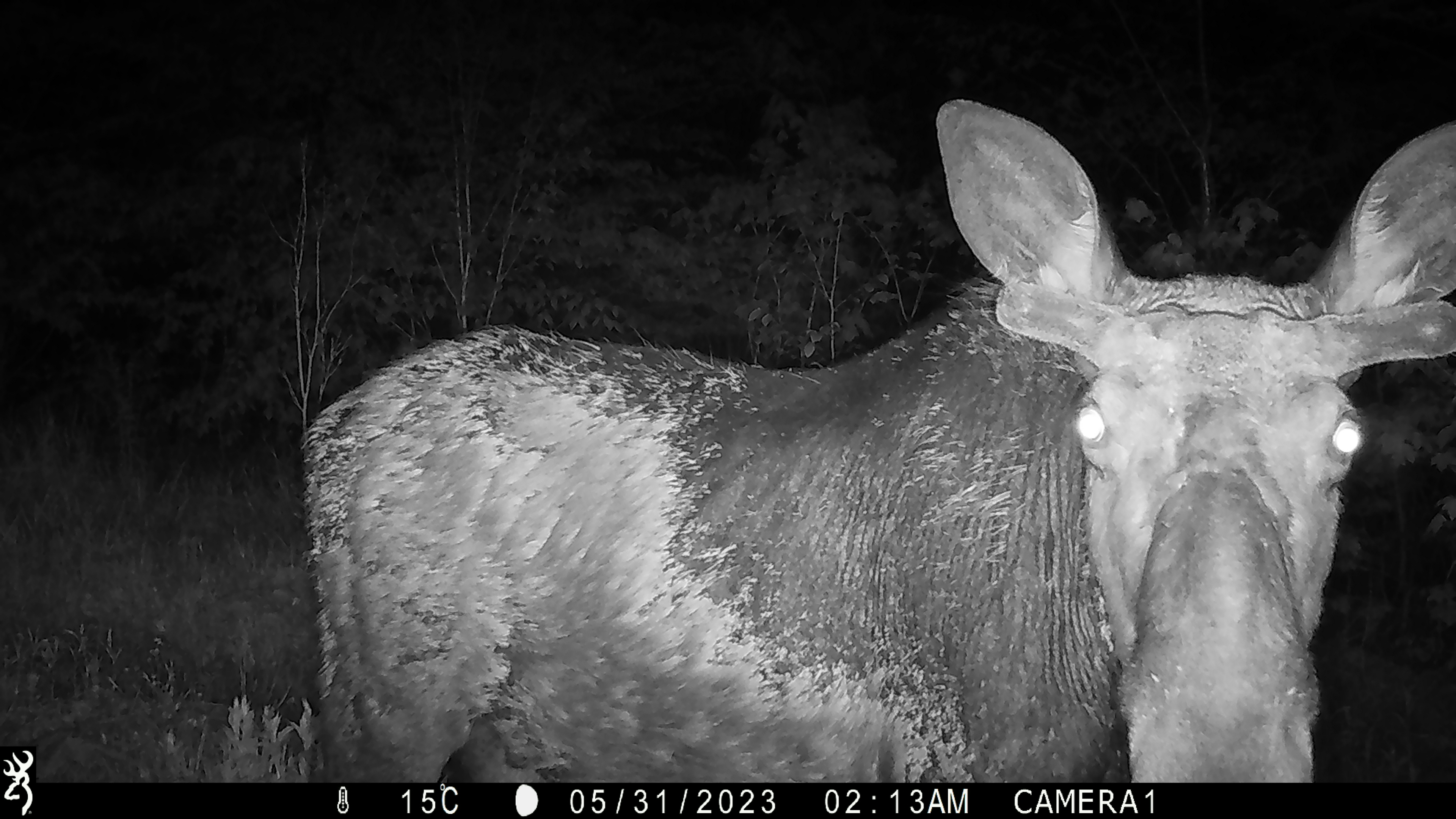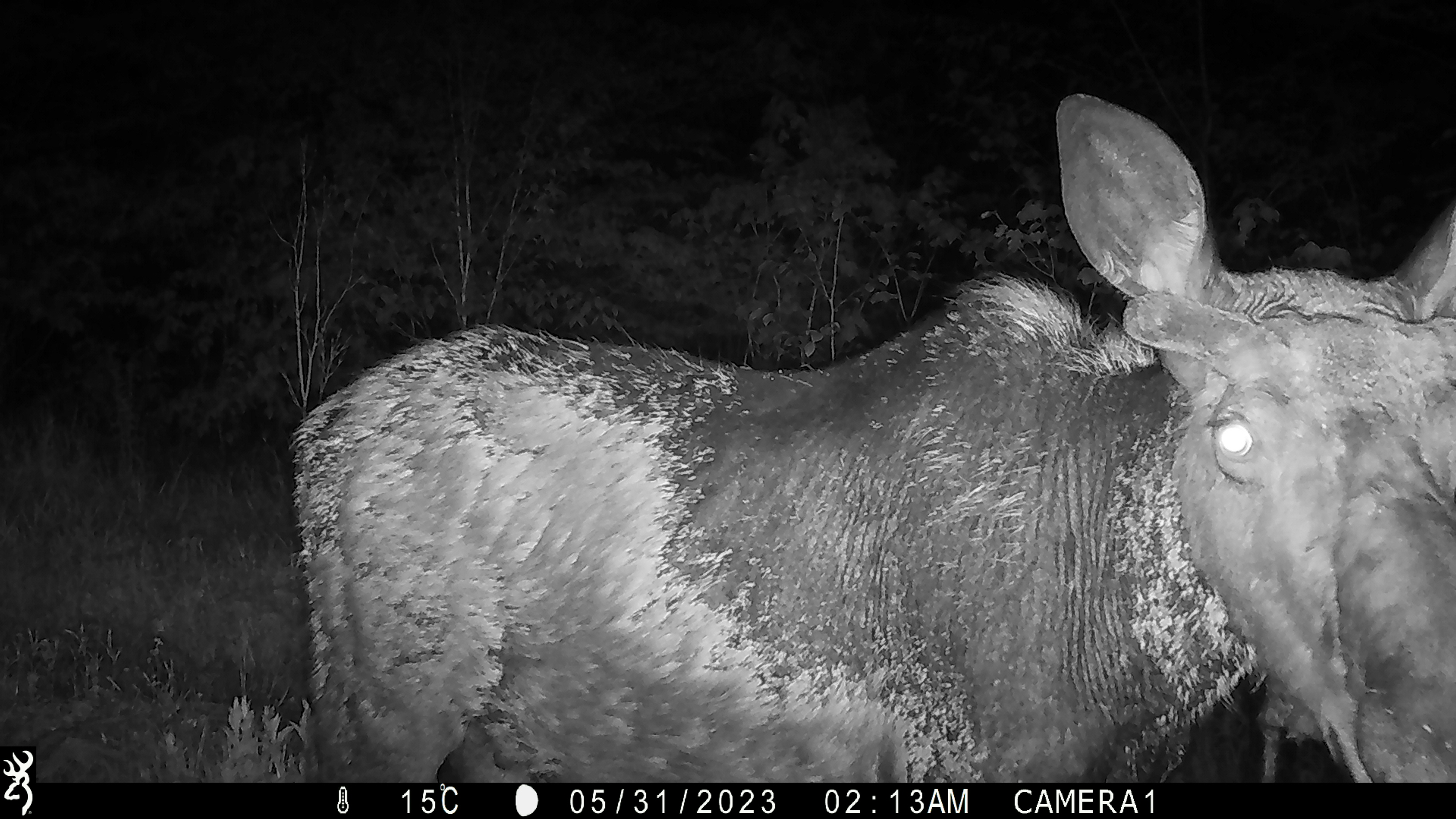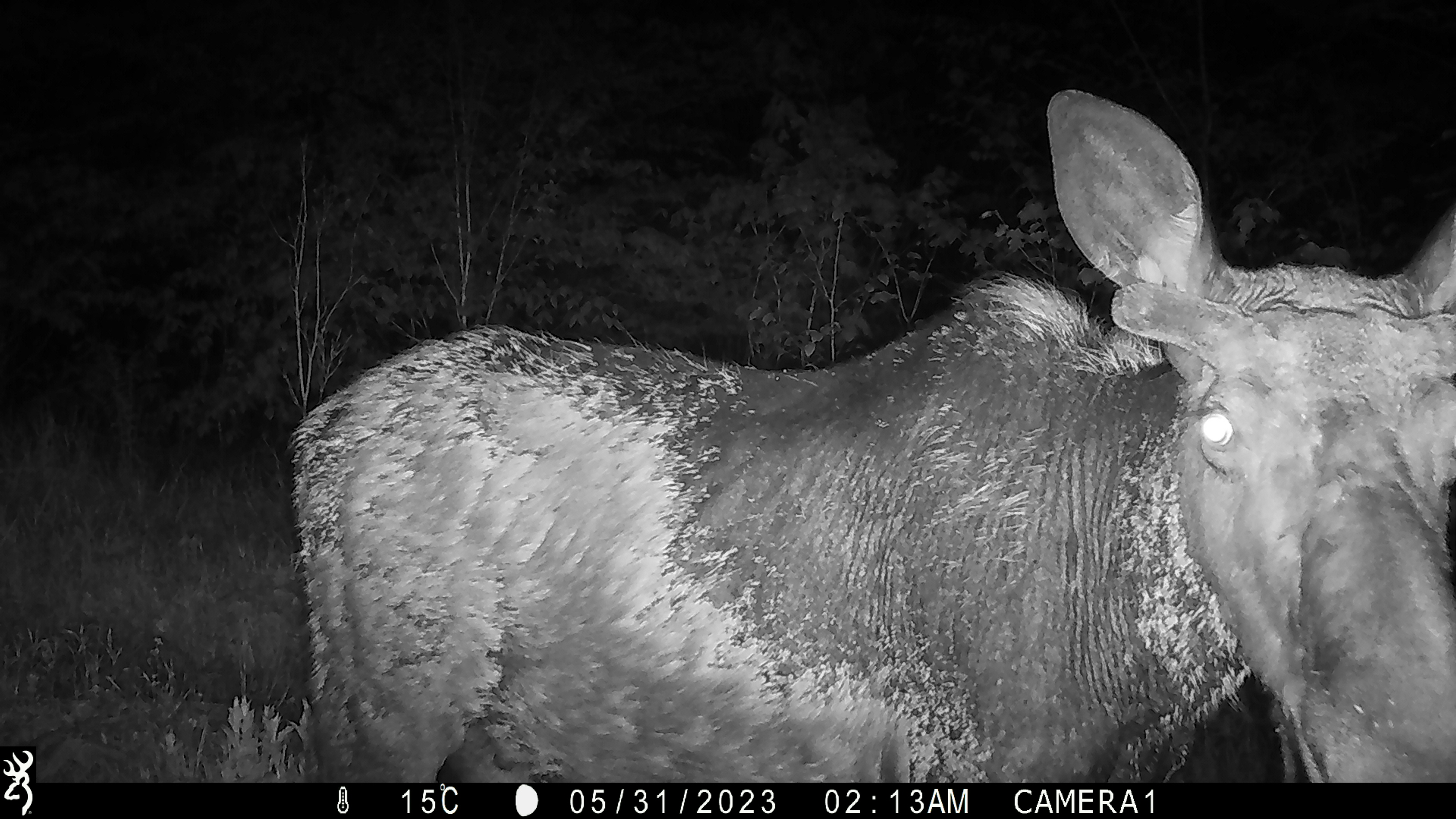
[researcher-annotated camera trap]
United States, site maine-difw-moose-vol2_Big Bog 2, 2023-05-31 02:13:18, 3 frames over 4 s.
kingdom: Animalia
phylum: Chordata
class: Mammalia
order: Artiodactyla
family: Cervidae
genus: Alces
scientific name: Alces alces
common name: moose